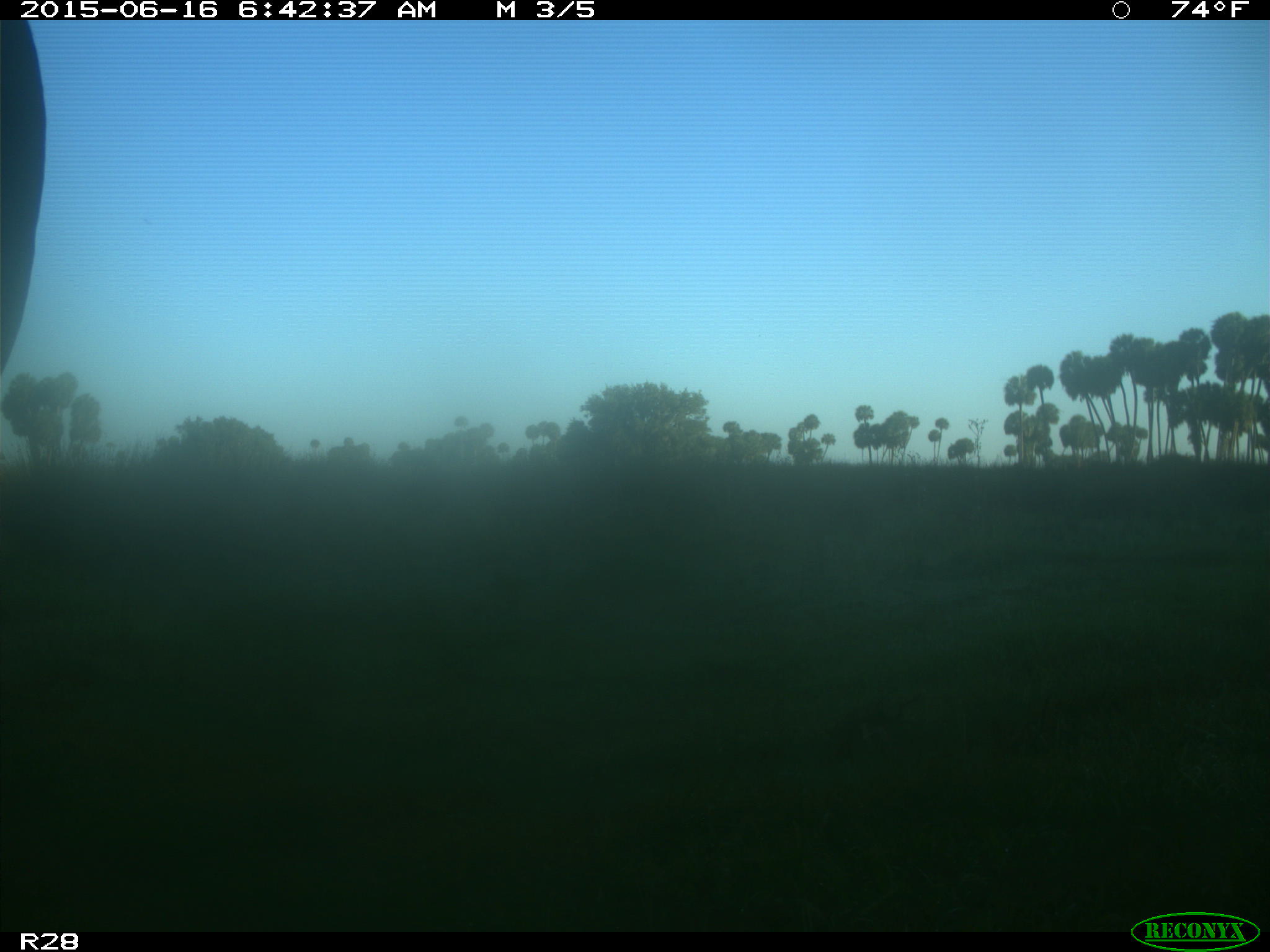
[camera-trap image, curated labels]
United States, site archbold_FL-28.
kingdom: Animalia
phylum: Chordata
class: Mammalia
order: Artiodactyla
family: Bovidae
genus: Bos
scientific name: Bos taurus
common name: domestic cow